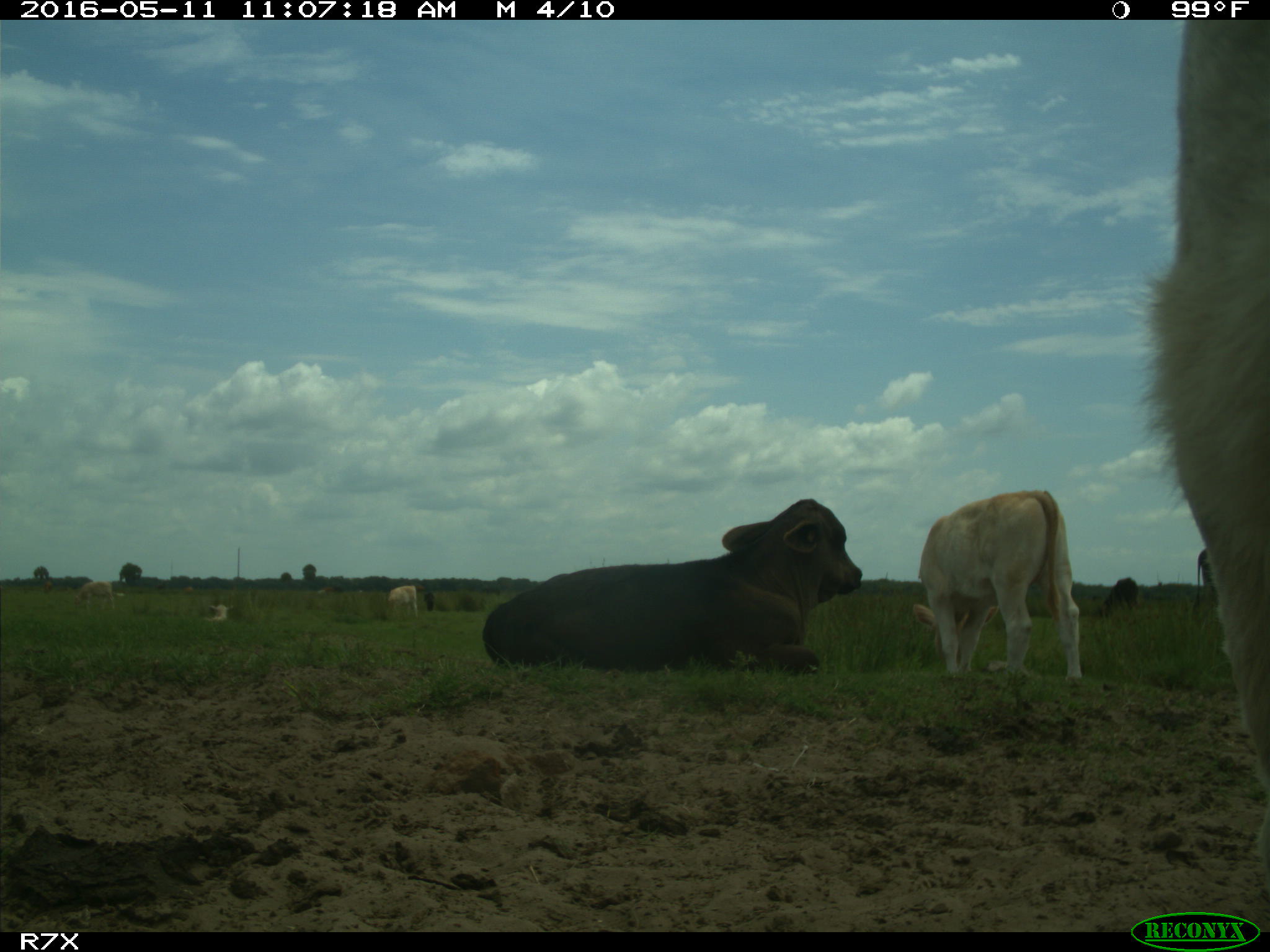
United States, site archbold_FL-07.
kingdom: Animalia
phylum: Chordata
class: Mammalia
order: Artiodactyla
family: Bovidae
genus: Bos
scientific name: Bos taurus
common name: domestic cow